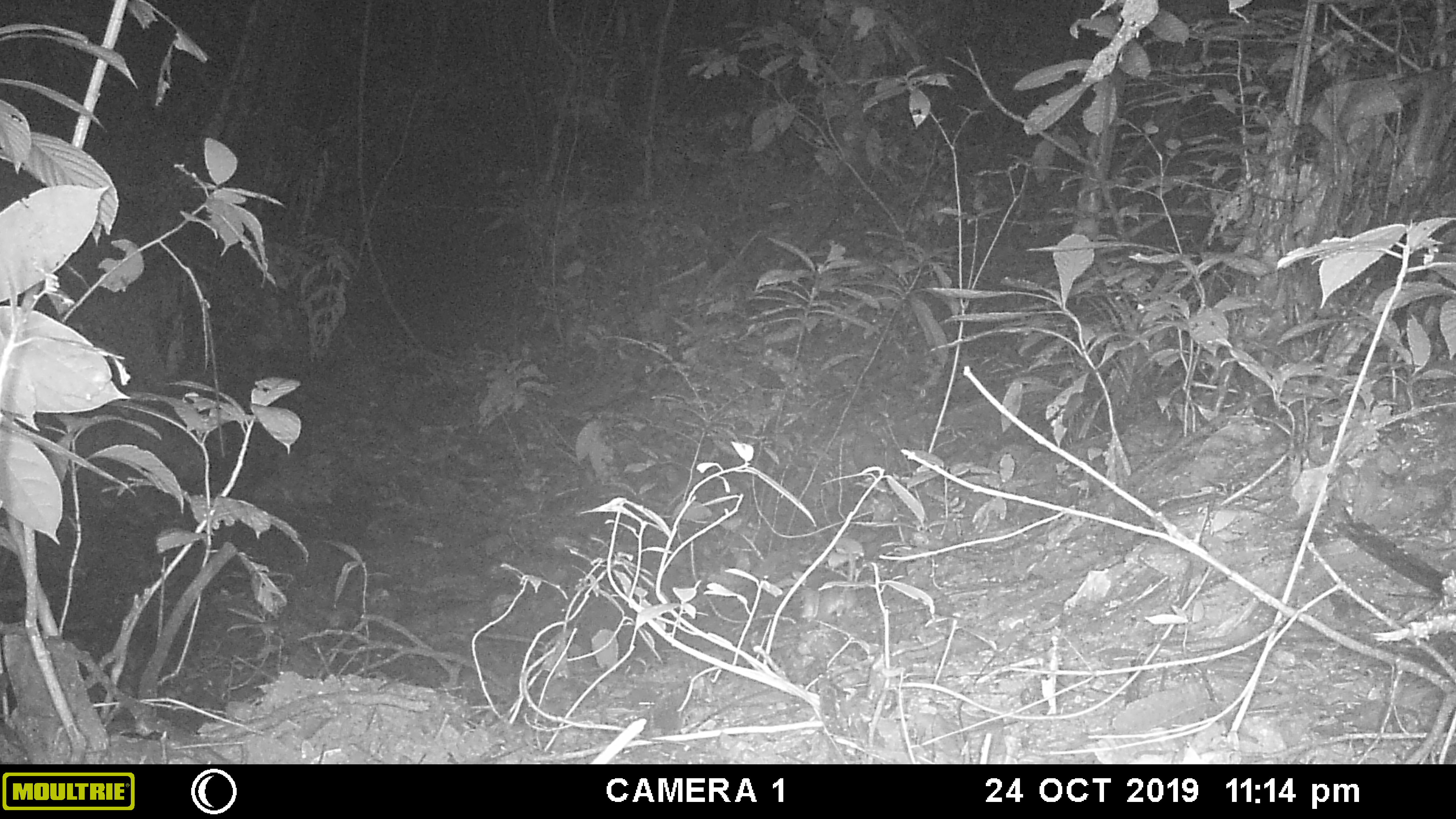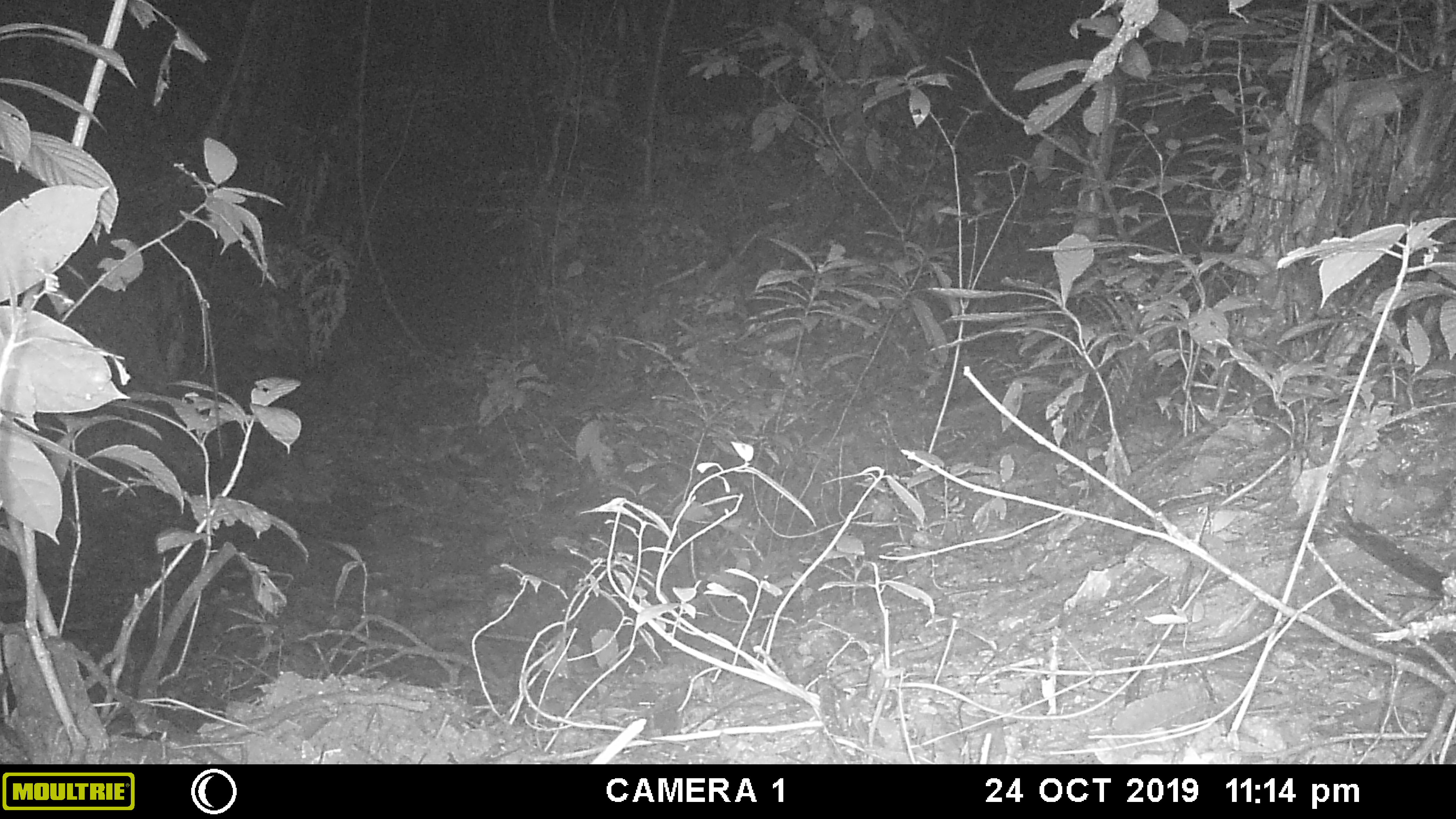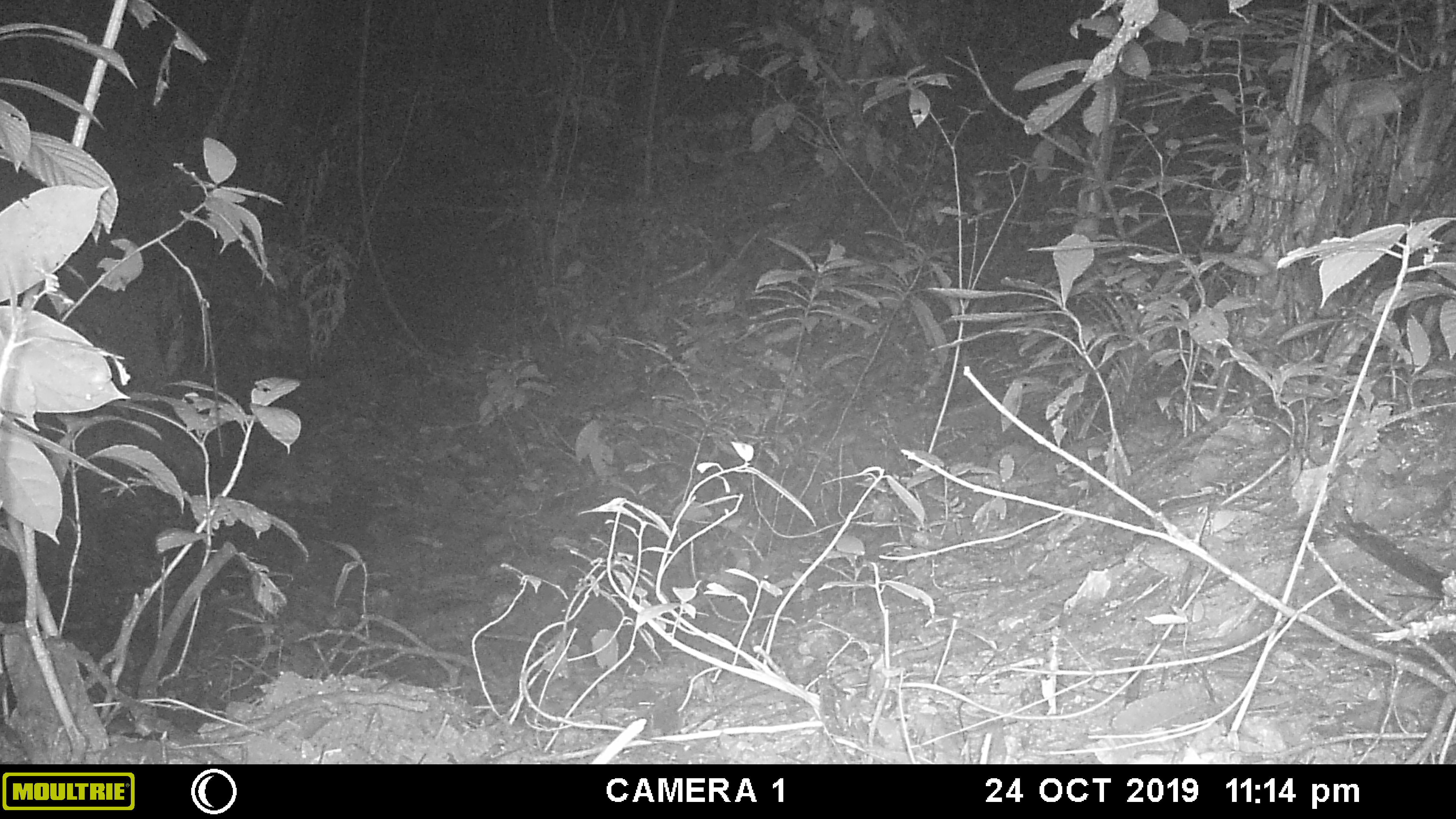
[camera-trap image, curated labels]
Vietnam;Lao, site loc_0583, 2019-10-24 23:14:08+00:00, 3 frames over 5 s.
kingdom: Animalia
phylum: Chordata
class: Mammalia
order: Rodentia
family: Muridae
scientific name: Muridae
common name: old-world mice and rats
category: unidentified murid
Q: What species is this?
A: Unidentified murid (old-world mice and rats) (Muridae).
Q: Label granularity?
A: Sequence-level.